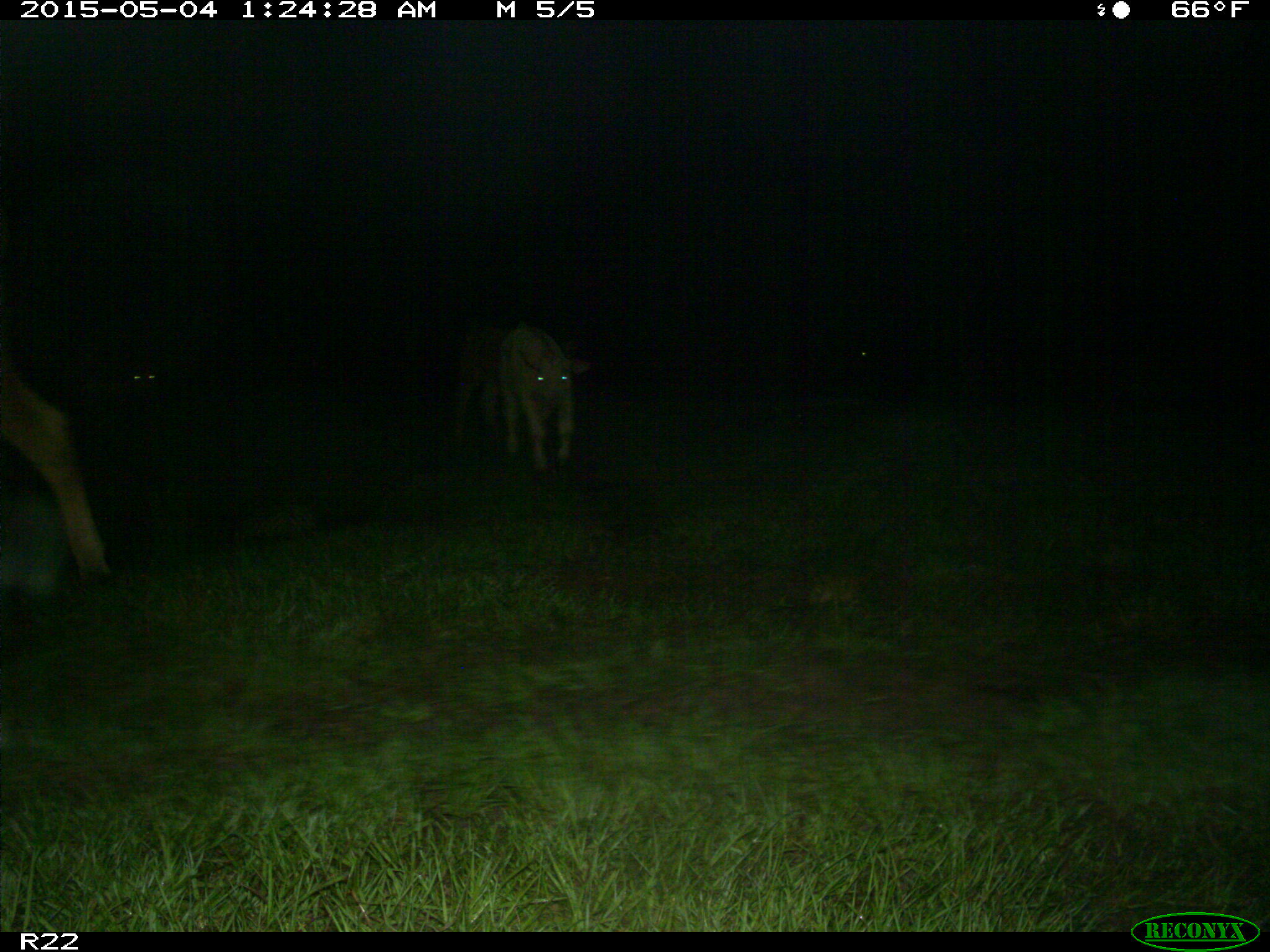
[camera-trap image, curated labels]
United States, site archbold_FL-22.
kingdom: Animalia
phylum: Chordata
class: Mammalia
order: Artiodactyla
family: Bovidae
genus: Bos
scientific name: Bos taurus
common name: domestic cow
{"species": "Bos taurus (domestic cow)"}